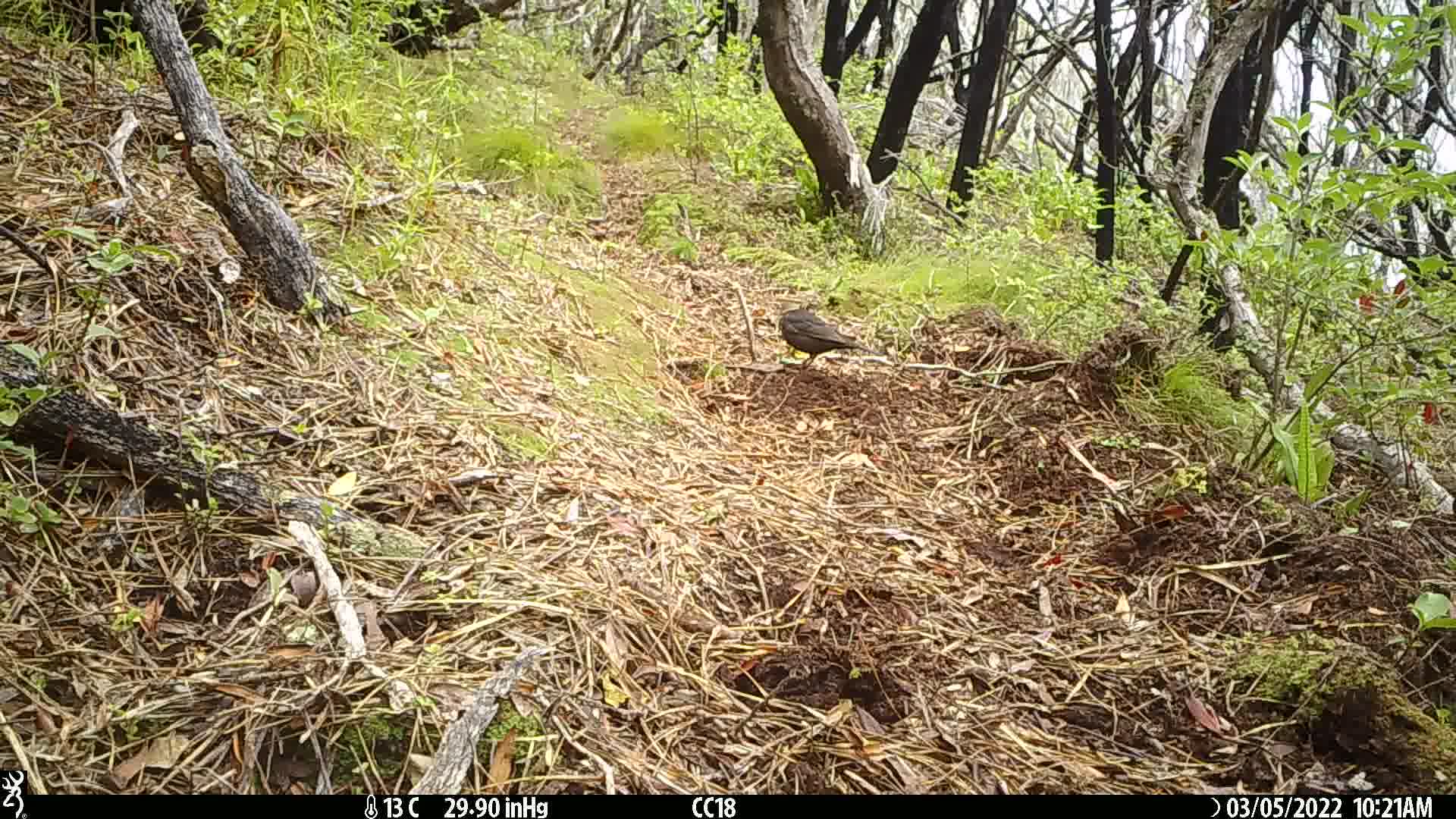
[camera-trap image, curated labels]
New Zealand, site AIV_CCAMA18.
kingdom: Animalia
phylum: Chordata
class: Aves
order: Passeriformes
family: Turdidae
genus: Turdus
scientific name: Turdus merula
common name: eurasian blackbird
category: blackbird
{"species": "blackbird (eurasian blackbird) (Turdus merula)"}